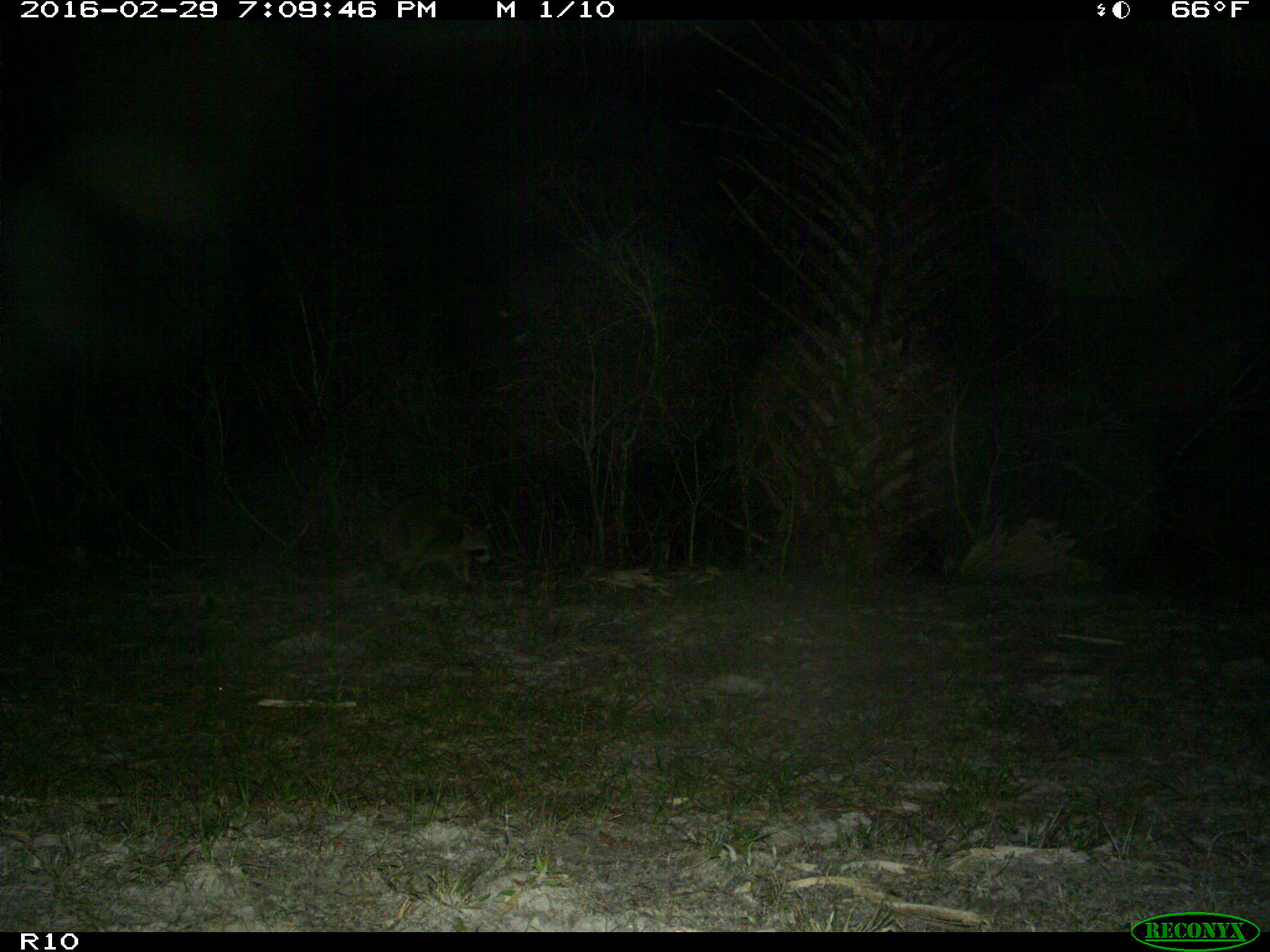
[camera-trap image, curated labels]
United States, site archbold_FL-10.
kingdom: Animalia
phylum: Chordata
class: Mammalia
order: Carnivora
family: Procyonidae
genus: Procyon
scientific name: Procyon lotor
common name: common raccoon